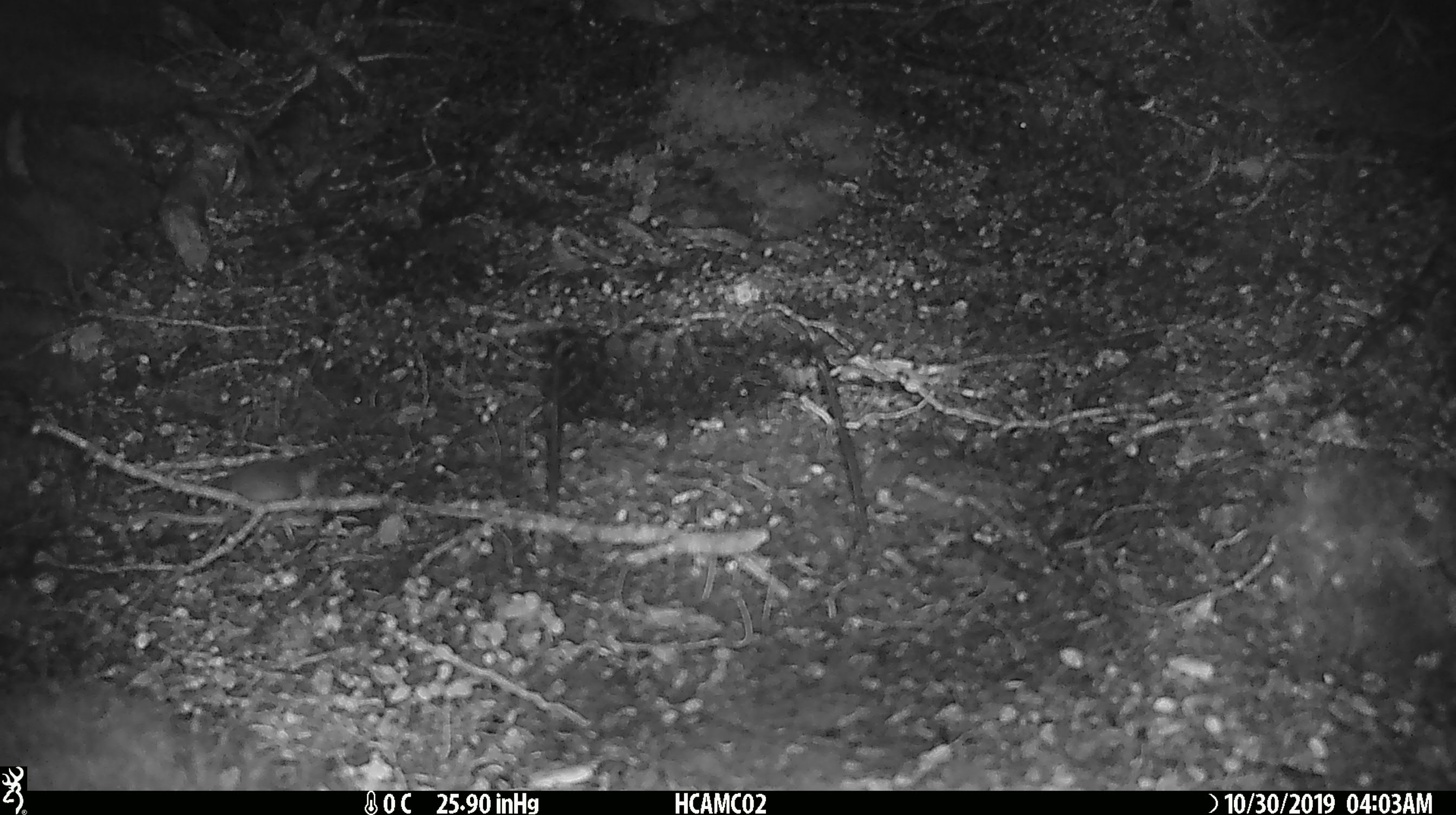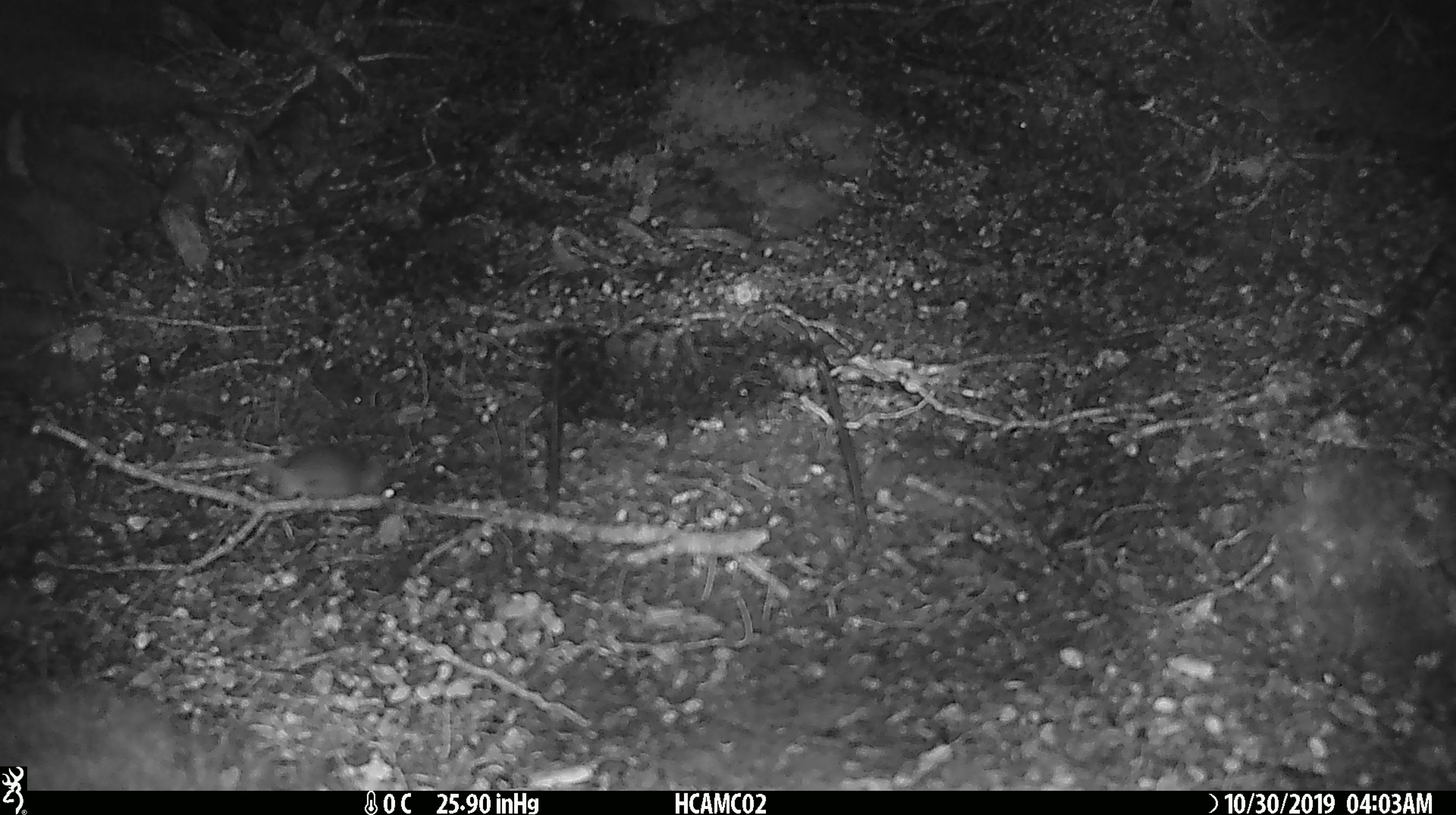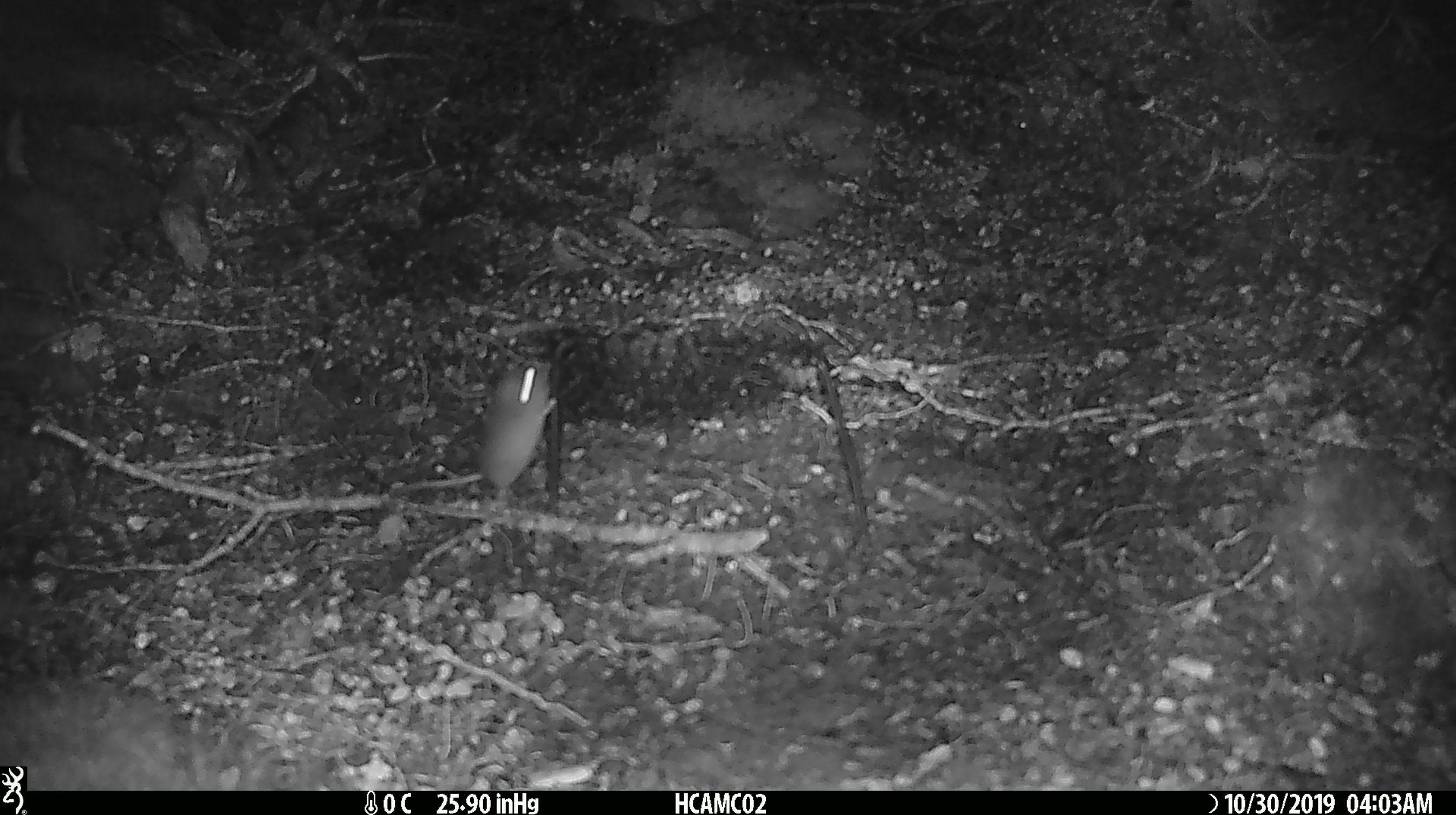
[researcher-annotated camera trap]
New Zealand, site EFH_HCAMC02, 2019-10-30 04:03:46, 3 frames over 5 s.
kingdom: Animalia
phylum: Chordata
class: Mammalia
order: Rodentia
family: Muridae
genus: Mus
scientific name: Mus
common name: mouse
Mouse (Mus).